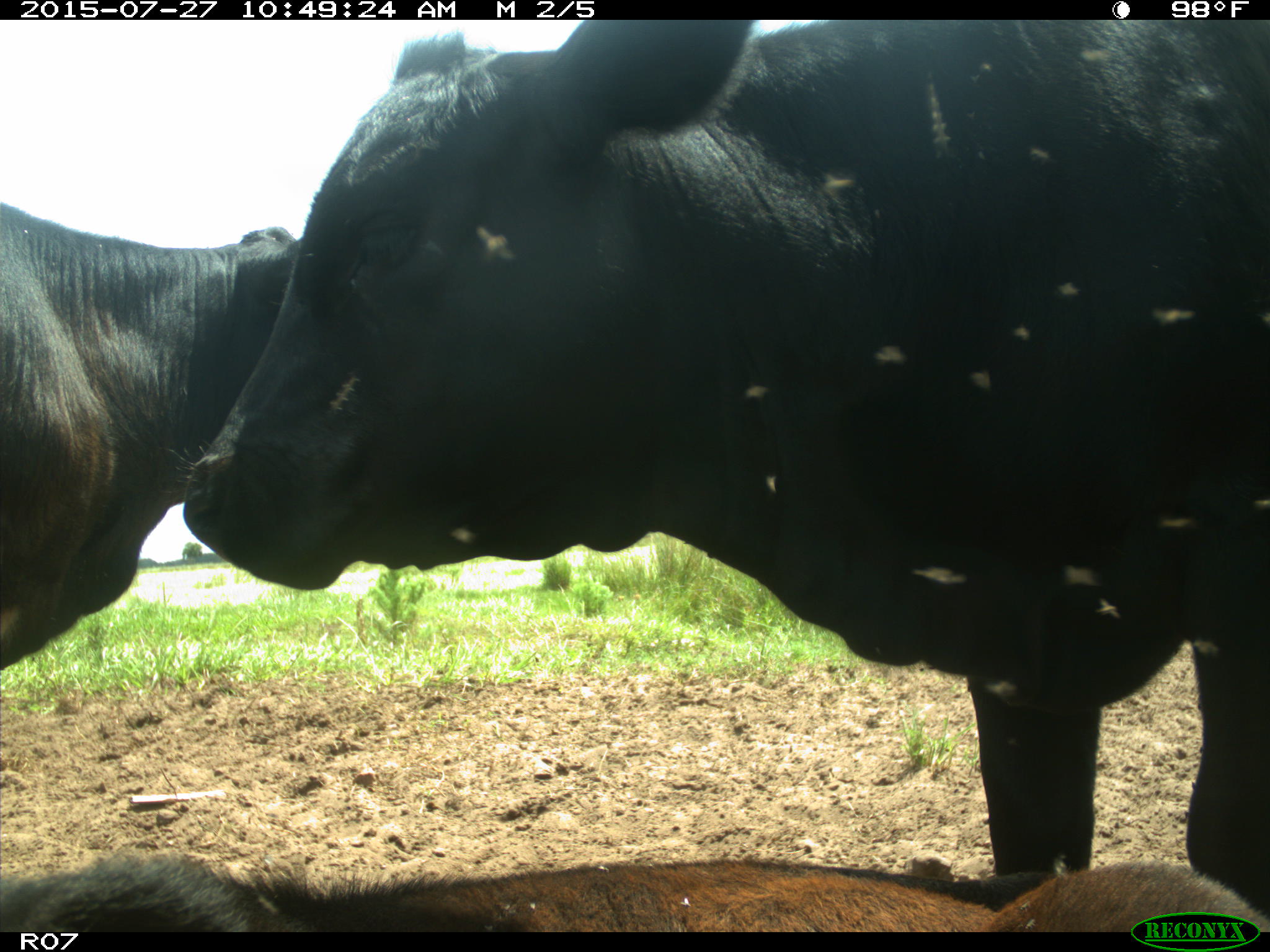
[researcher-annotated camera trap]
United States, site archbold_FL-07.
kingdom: Animalia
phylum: Chordata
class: Mammalia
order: Artiodactyla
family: Bovidae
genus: Bos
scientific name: Bos taurus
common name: domestic cow